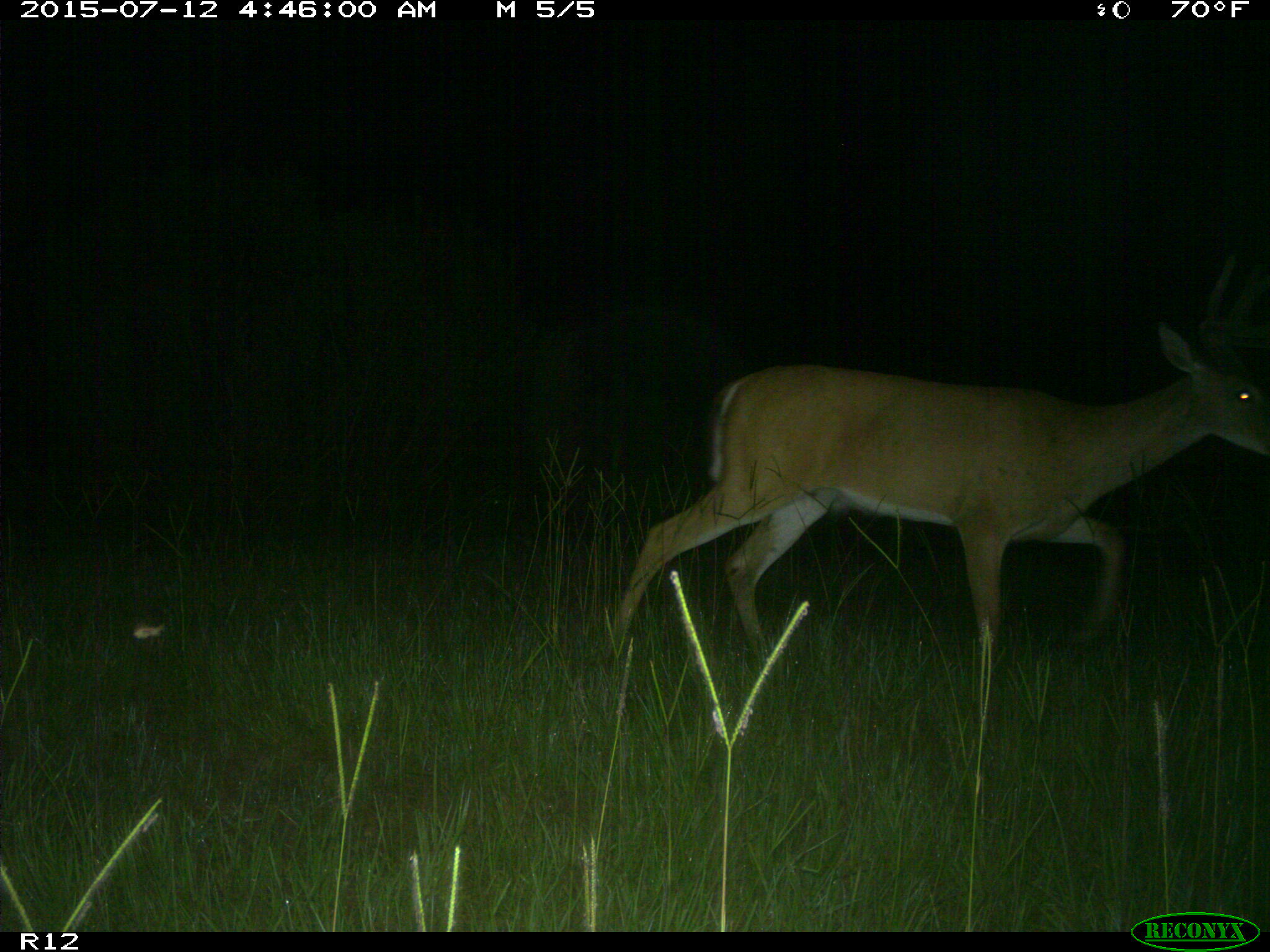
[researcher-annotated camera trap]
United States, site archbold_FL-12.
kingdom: Animalia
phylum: Chordata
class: Mammalia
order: Artiodactyla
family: Cervidae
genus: Odocoileus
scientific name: Odocoileus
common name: deer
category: unidentified deer